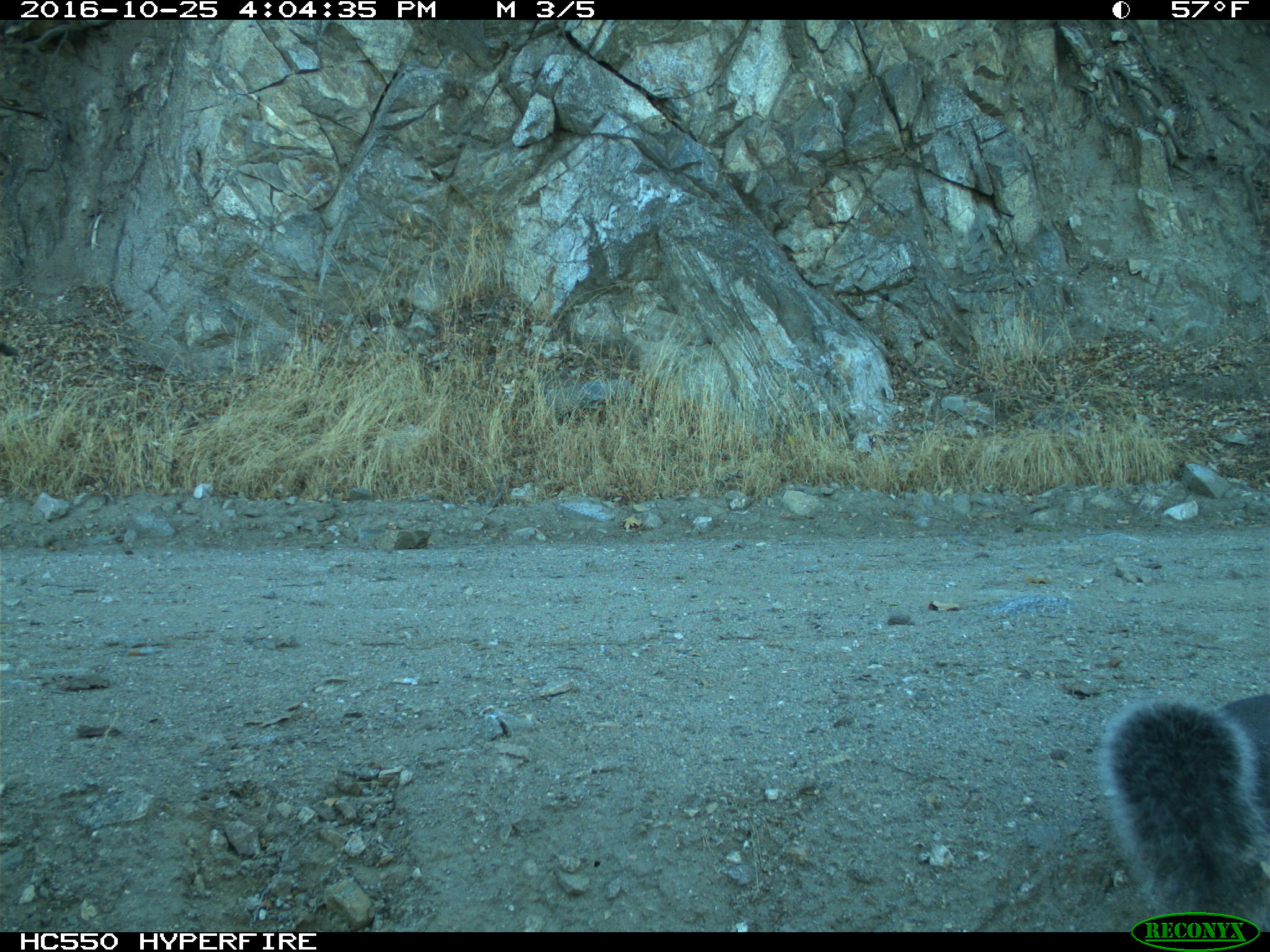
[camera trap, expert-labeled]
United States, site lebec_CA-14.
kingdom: Animalia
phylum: Chordata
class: Mammalia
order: Rodentia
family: Sciuridae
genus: Sciurus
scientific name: Sciurus carolinensis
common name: eastern gray squirrel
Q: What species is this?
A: Sciurus carolinensis (eastern gray squirrel).